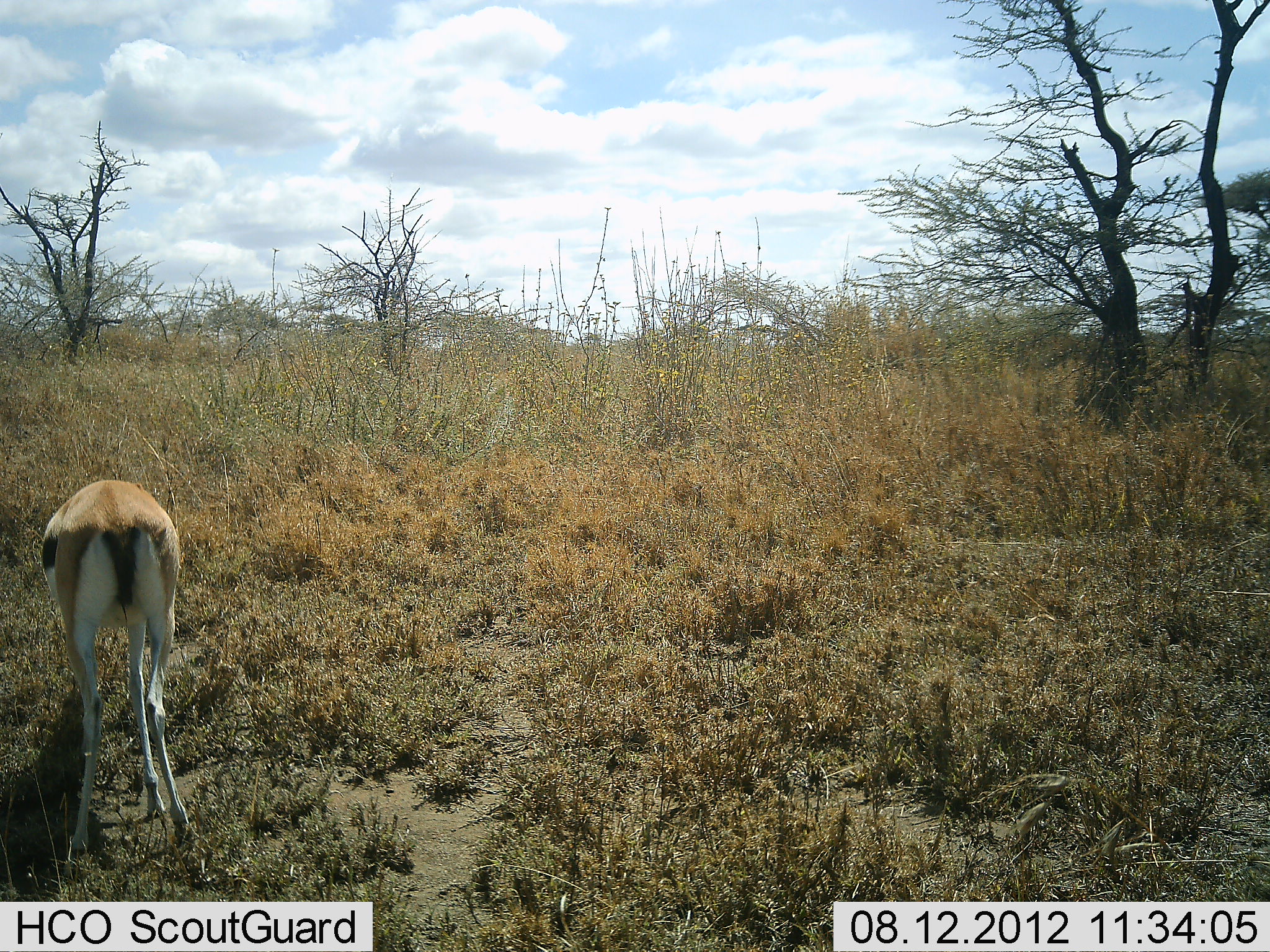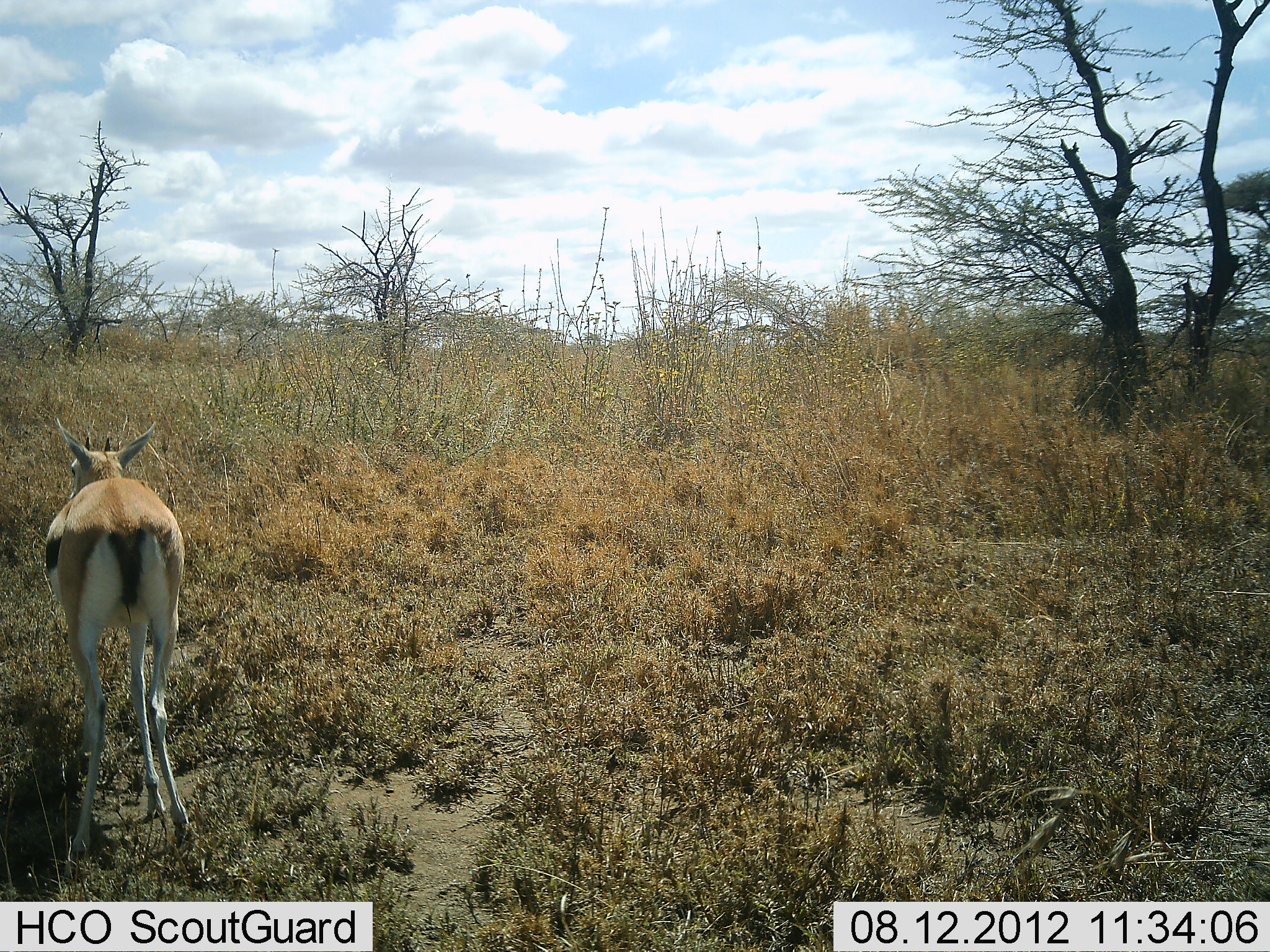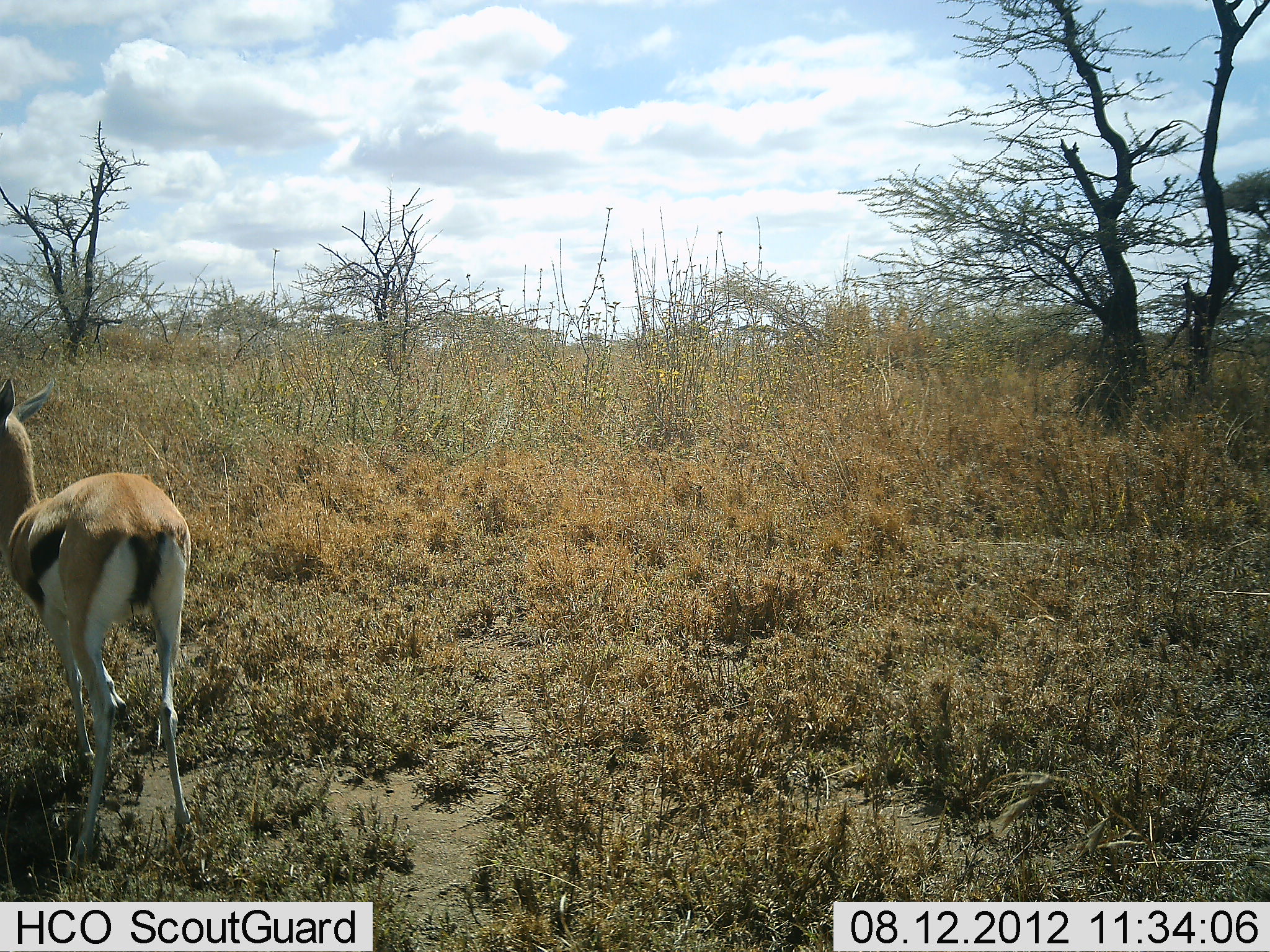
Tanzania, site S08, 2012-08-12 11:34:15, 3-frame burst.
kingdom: Animalia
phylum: Chordata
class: Mammalia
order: Artiodactyla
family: Bovidae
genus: Eudorcas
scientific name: Eudorcas thomsonii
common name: thomson's gazelle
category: gazellethomsons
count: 1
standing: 60%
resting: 0%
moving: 10%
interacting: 0%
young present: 0%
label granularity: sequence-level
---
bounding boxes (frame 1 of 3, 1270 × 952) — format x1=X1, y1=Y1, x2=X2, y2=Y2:
animal: x1=40, y1=480, x2=199, y2=855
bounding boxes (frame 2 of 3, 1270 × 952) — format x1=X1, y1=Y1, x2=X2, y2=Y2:
animal: x1=42, y1=417, x2=191, y2=857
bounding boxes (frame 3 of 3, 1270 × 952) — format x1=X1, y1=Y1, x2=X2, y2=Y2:
animal: x1=0, y1=381, x2=192, y2=871